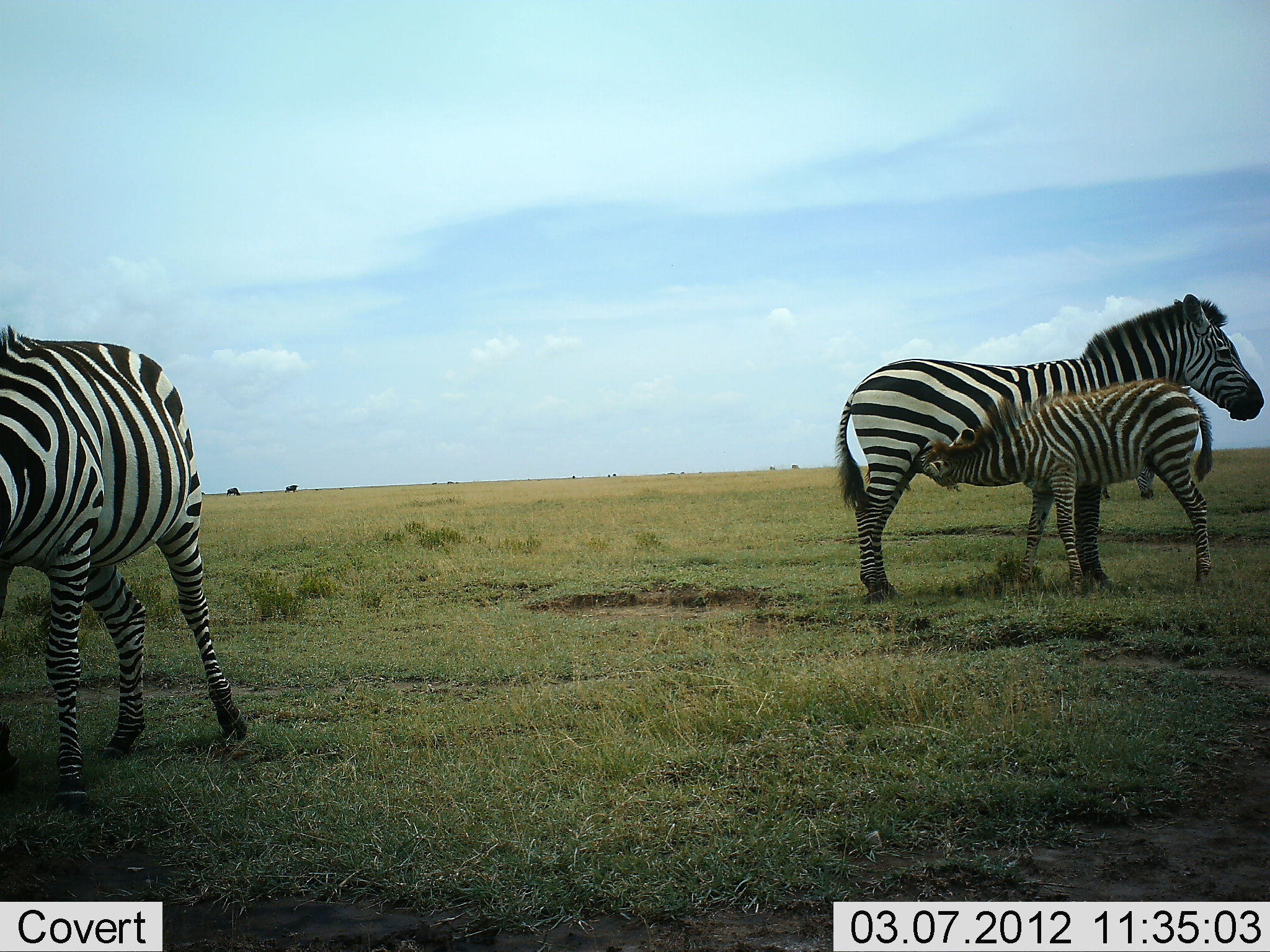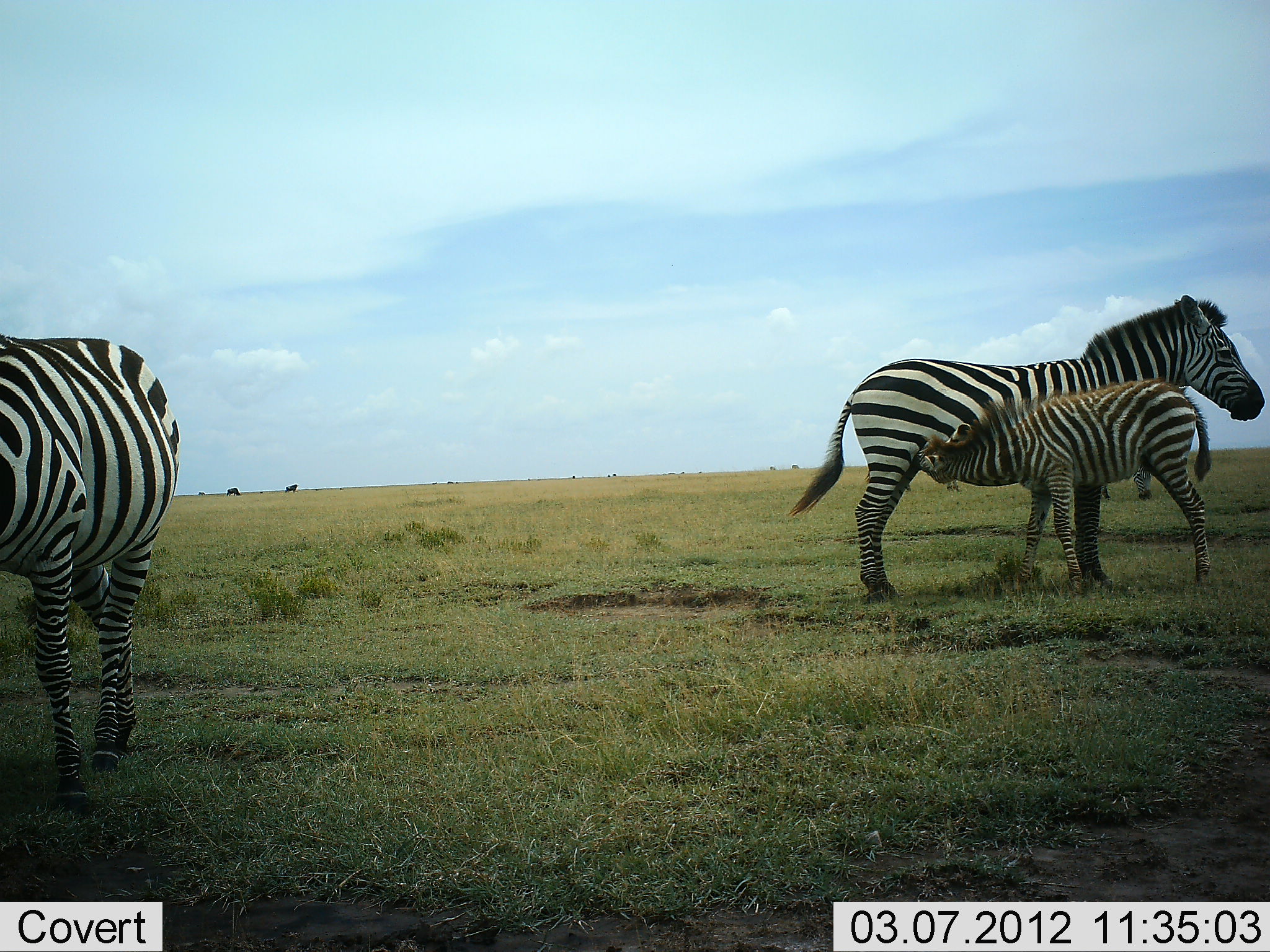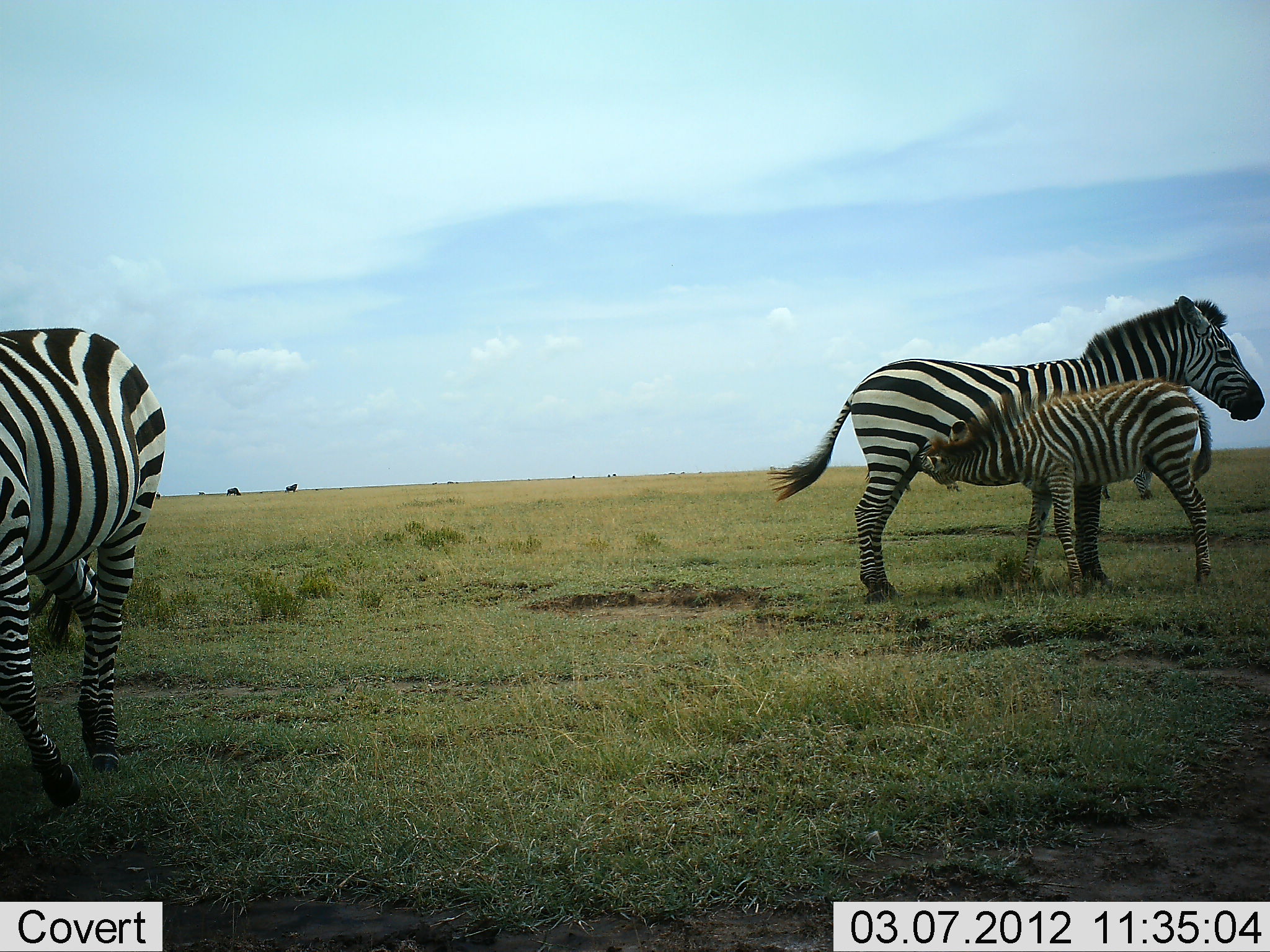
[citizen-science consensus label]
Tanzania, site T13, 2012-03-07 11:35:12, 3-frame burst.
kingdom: Animalia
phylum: Chordata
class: Mammalia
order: Perissodactyla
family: Equidae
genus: Equus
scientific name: Equus quagga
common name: plains zebra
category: zebra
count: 3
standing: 90%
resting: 5%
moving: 5%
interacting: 20%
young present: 85%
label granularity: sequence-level